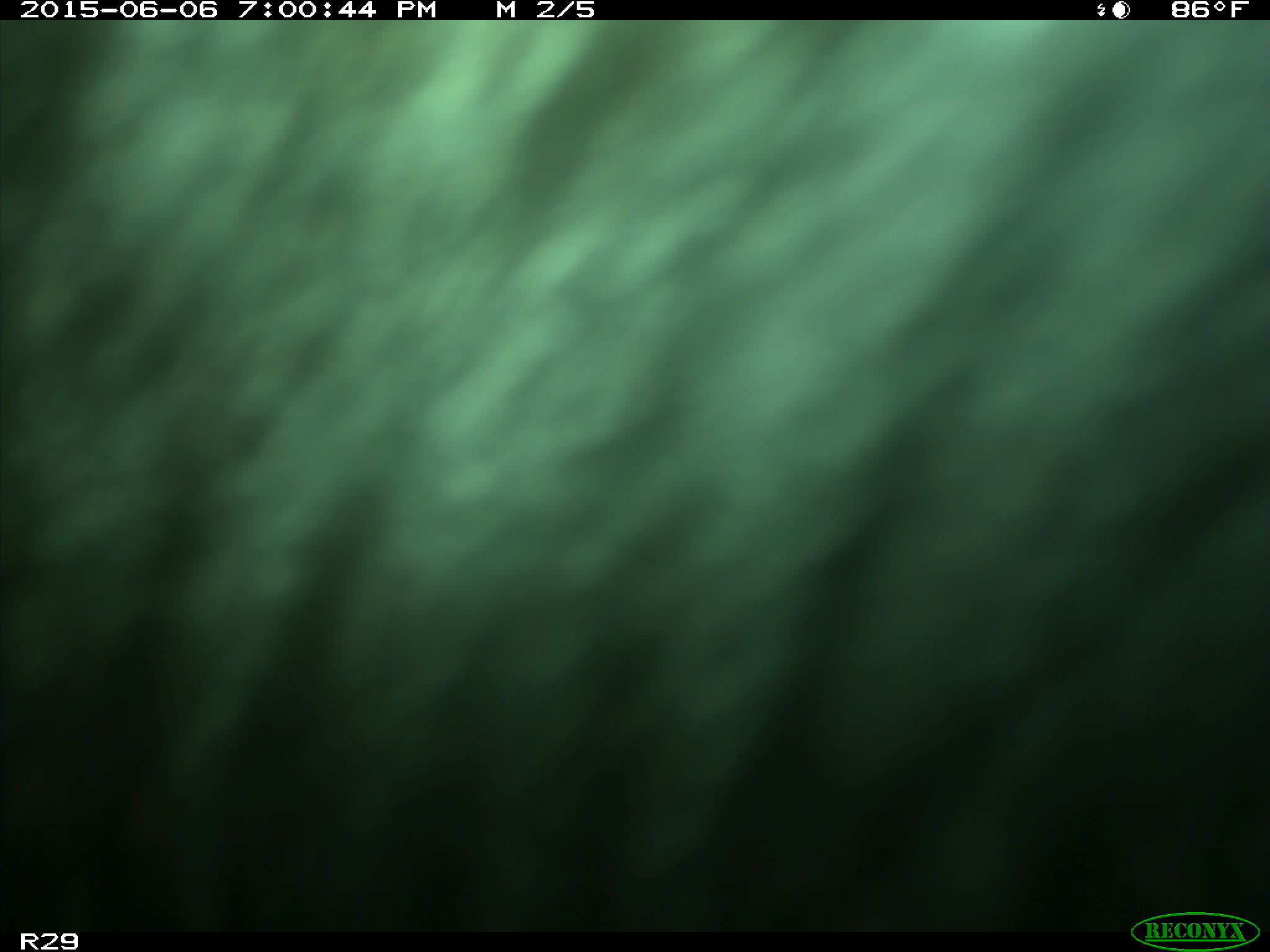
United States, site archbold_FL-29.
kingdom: Animalia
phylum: Chordata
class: Mammalia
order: Artiodactyla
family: Bovidae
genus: Bos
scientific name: Bos taurus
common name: domestic cow